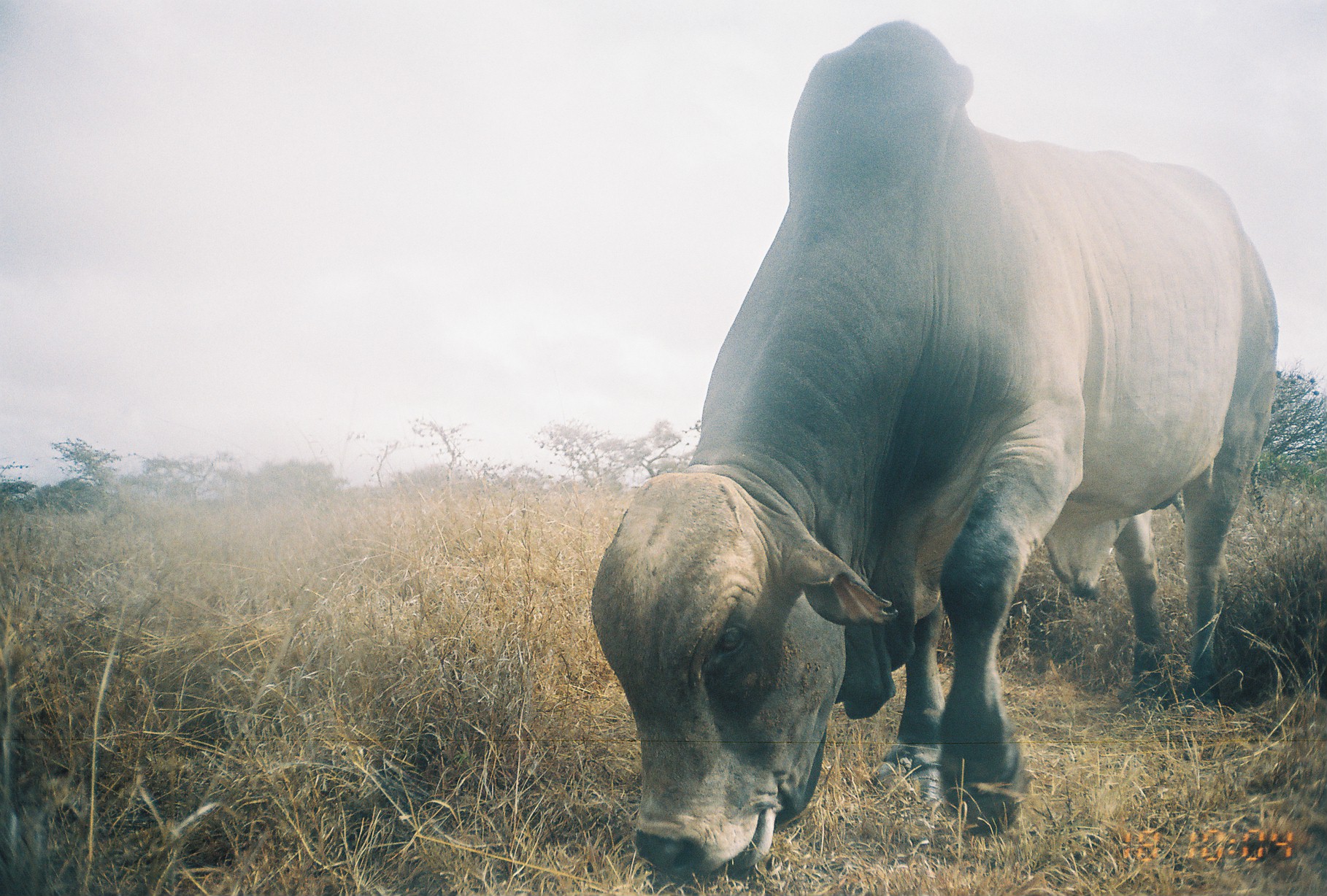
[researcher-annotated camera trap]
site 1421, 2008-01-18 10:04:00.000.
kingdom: Animalia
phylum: Chordata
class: Mammalia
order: Artiodactyla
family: Bovidae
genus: Bos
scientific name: Bos taurus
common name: domestic cattle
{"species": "Bos taurus (domestic cattle)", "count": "1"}